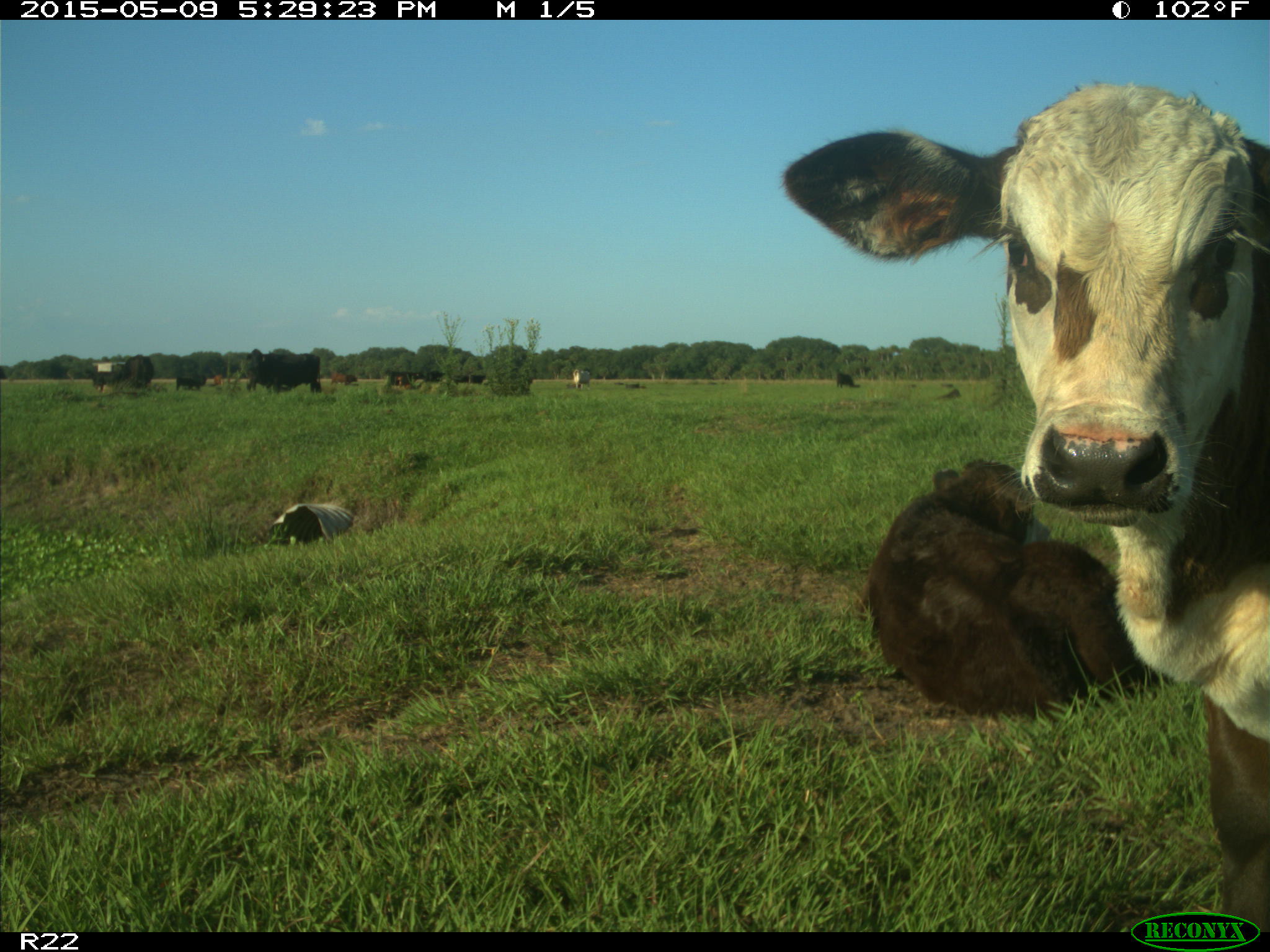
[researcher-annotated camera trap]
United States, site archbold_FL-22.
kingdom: Animalia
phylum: Chordata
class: Mammalia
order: Artiodactyla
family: Bovidae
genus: Bos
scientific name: Bos taurus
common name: domestic cow